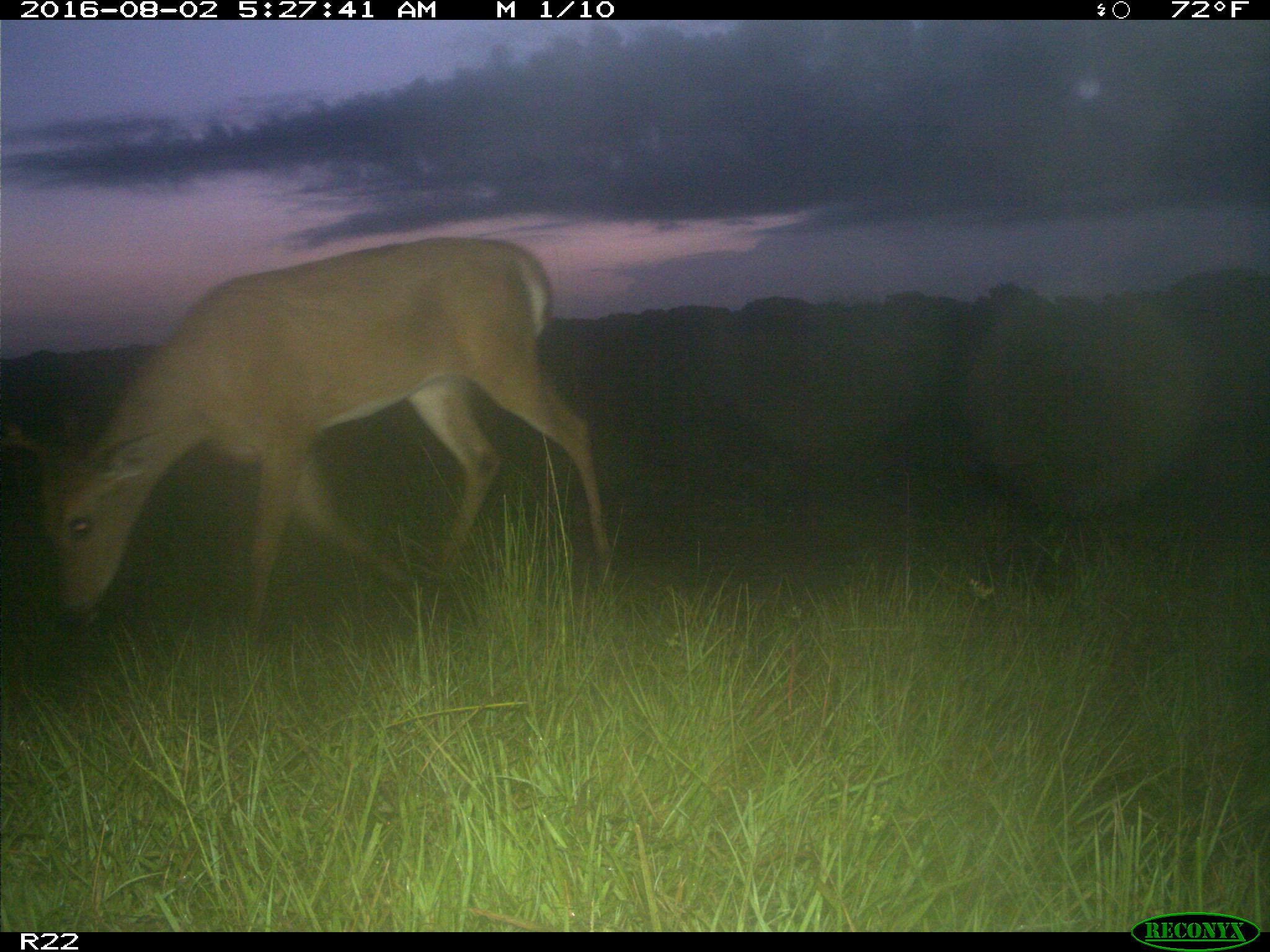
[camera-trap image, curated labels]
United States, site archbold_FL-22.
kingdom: Animalia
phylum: Chordata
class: Mammalia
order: Artiodactyla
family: Cervidae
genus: Odocoileus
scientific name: Odocoileus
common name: deer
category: unidentified deer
Unidentified deer (deer) (Odocoileus).